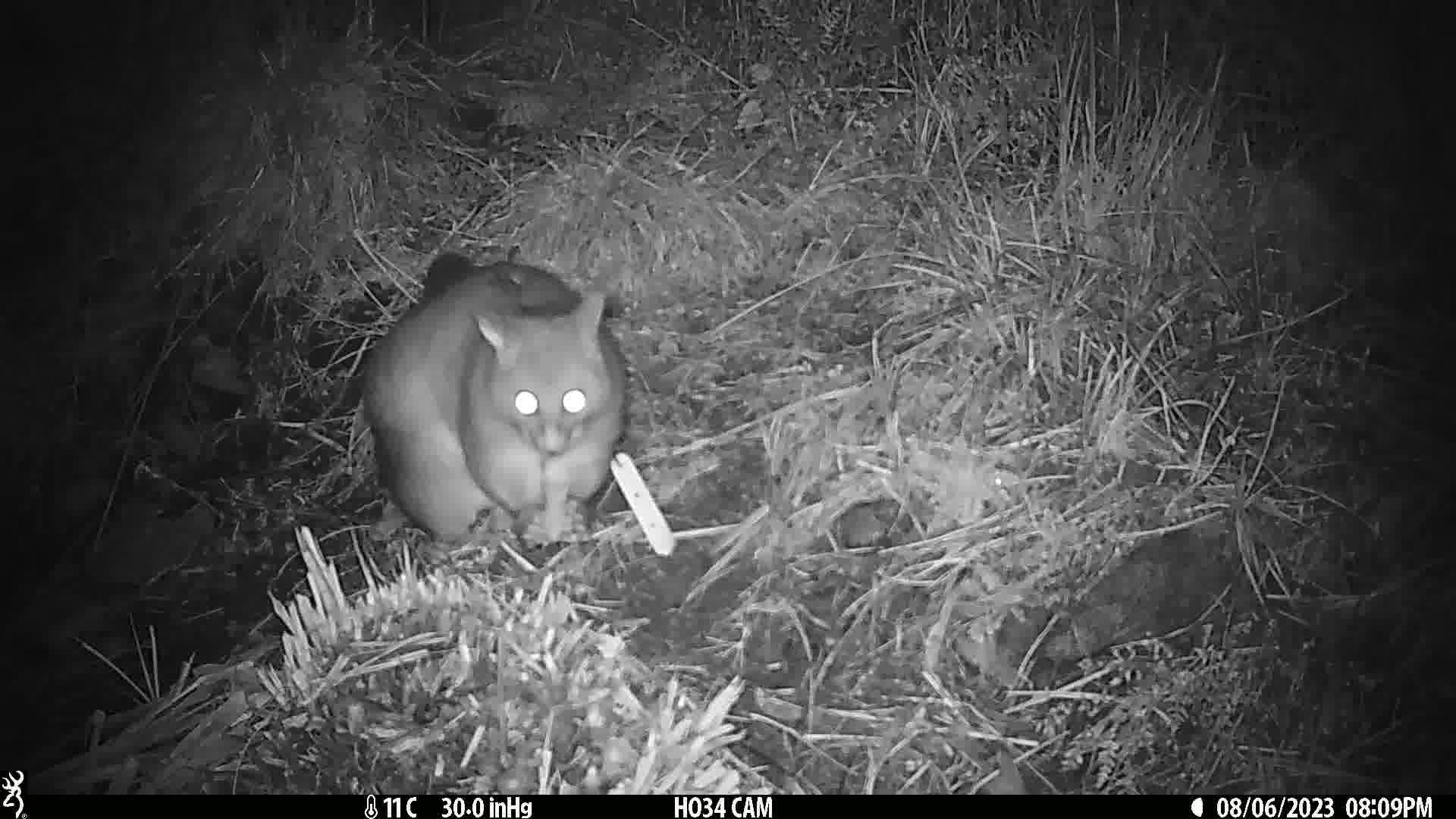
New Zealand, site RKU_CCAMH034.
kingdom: Animalia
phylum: Chordata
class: Mammalia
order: Diprotodontia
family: Phalangeridae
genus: Trichosurus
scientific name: Trichosurus vulpecula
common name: common brushtail possum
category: possum